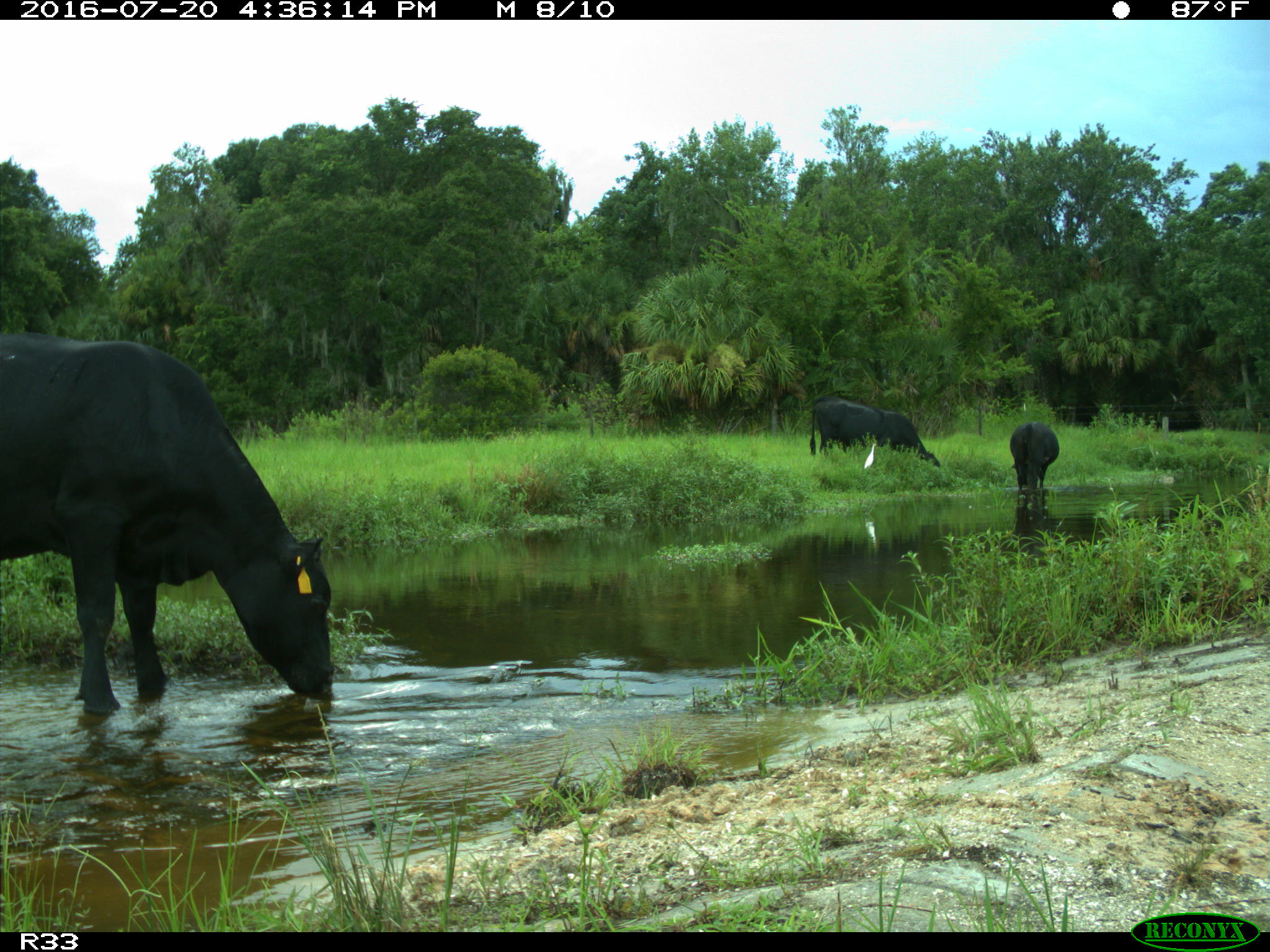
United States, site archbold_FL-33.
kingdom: Animalia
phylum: Chordata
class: Mammalia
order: Artiodactyla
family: Bovidae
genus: Bos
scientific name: Bos taurus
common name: domestic cow